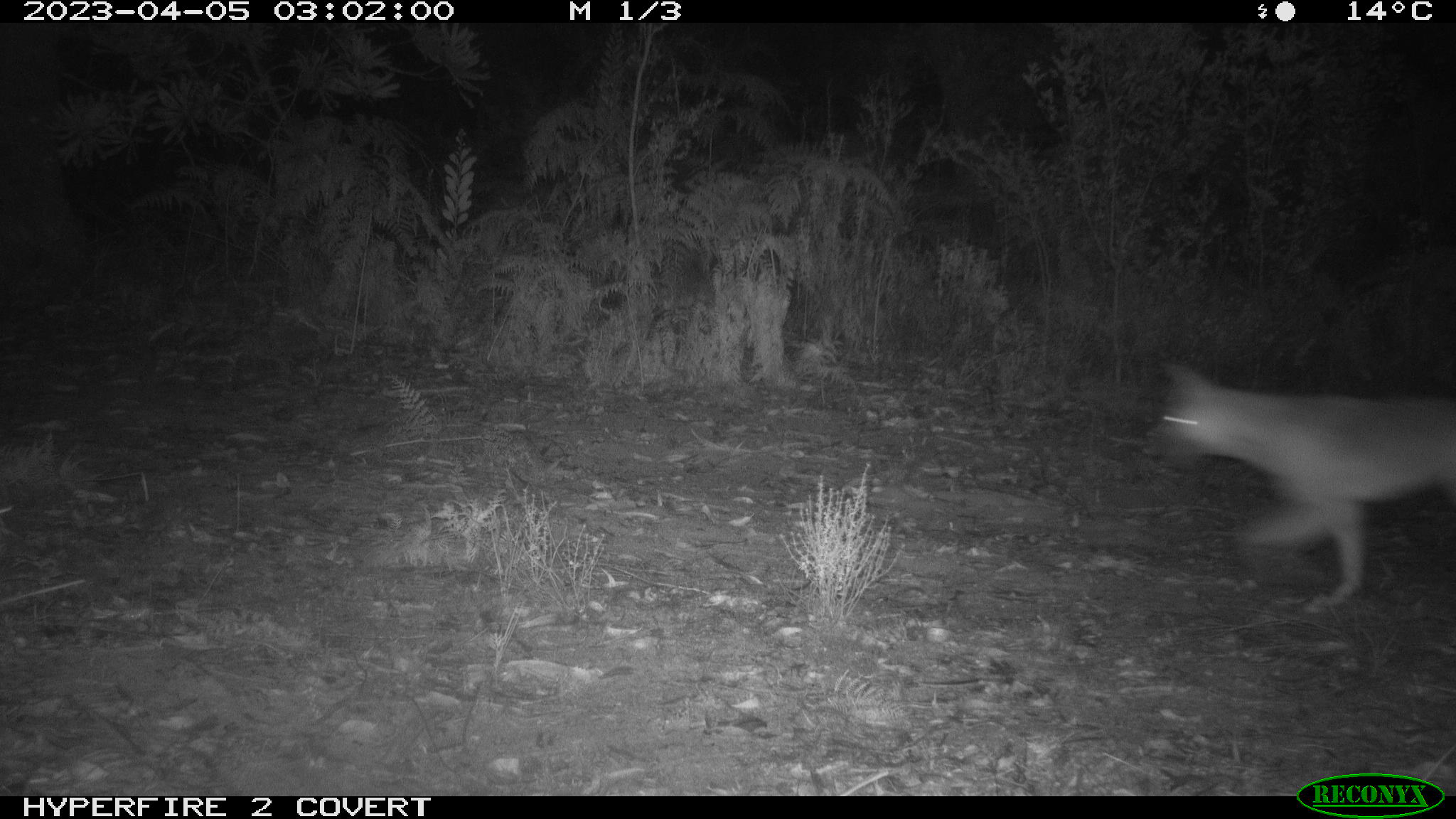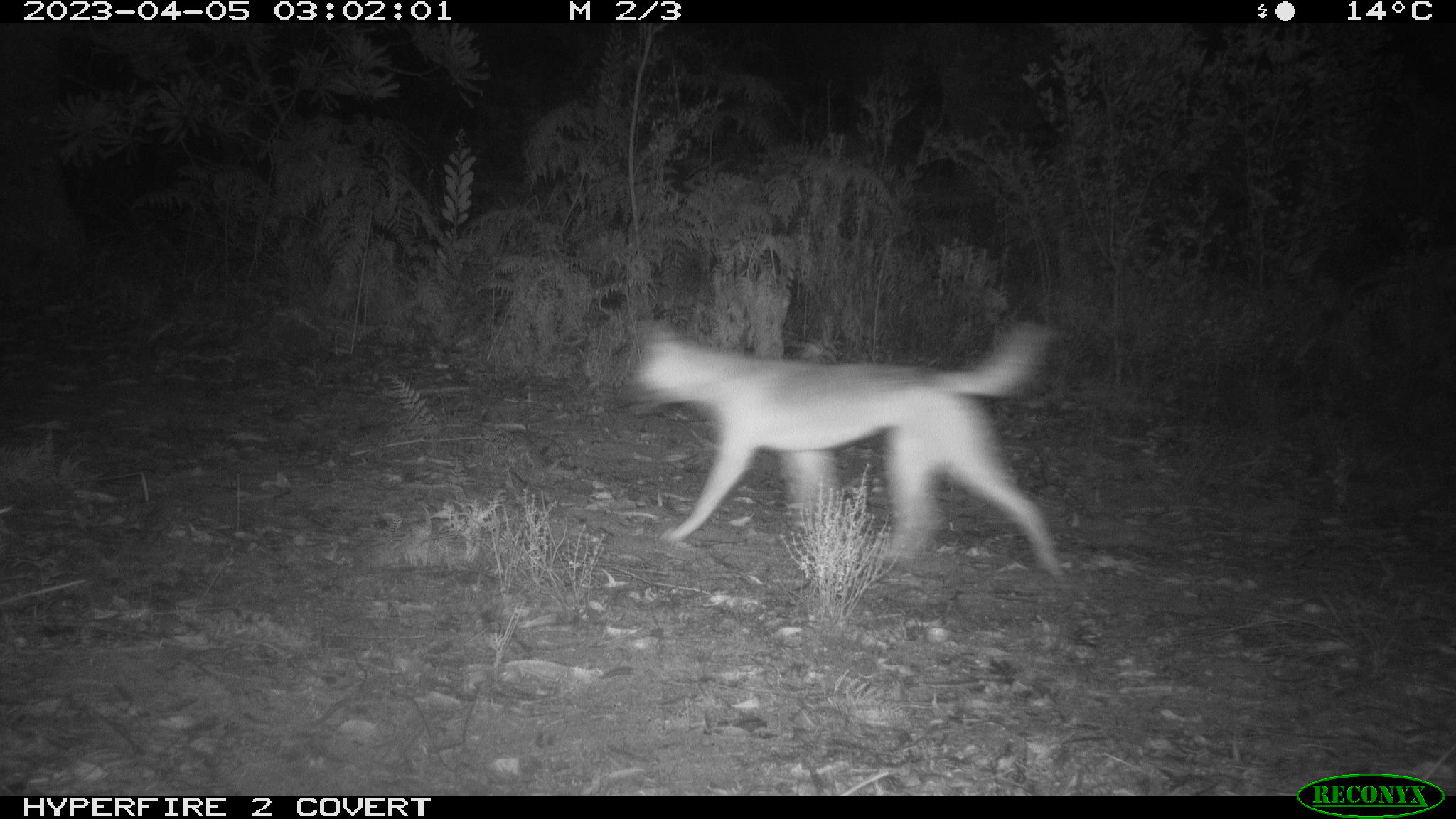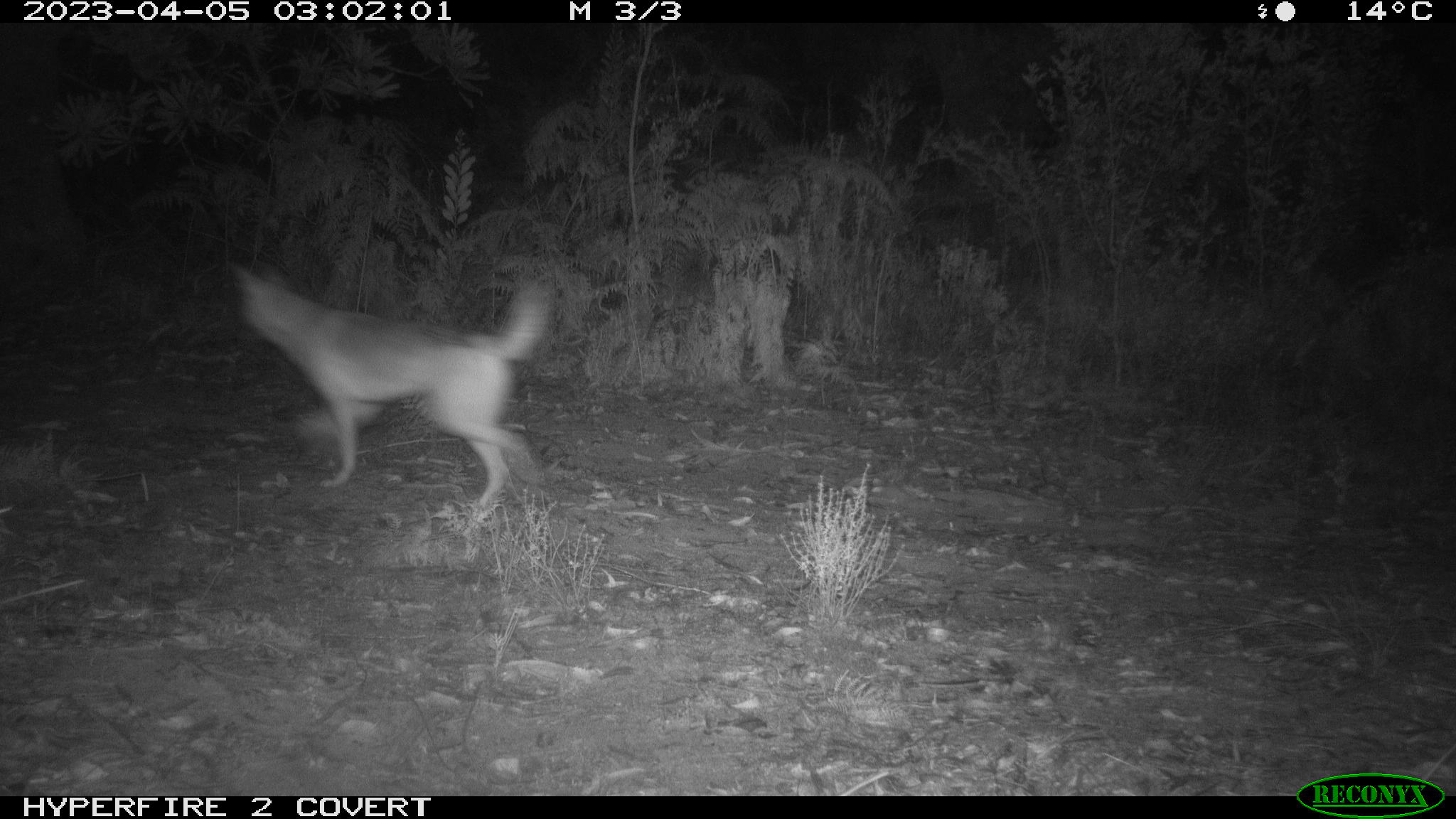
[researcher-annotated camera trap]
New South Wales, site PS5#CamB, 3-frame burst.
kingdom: Animalia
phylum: Chordata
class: Mammalia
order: Carnivora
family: Canidae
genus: Canis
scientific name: Canis familiaris dingo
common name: dingo